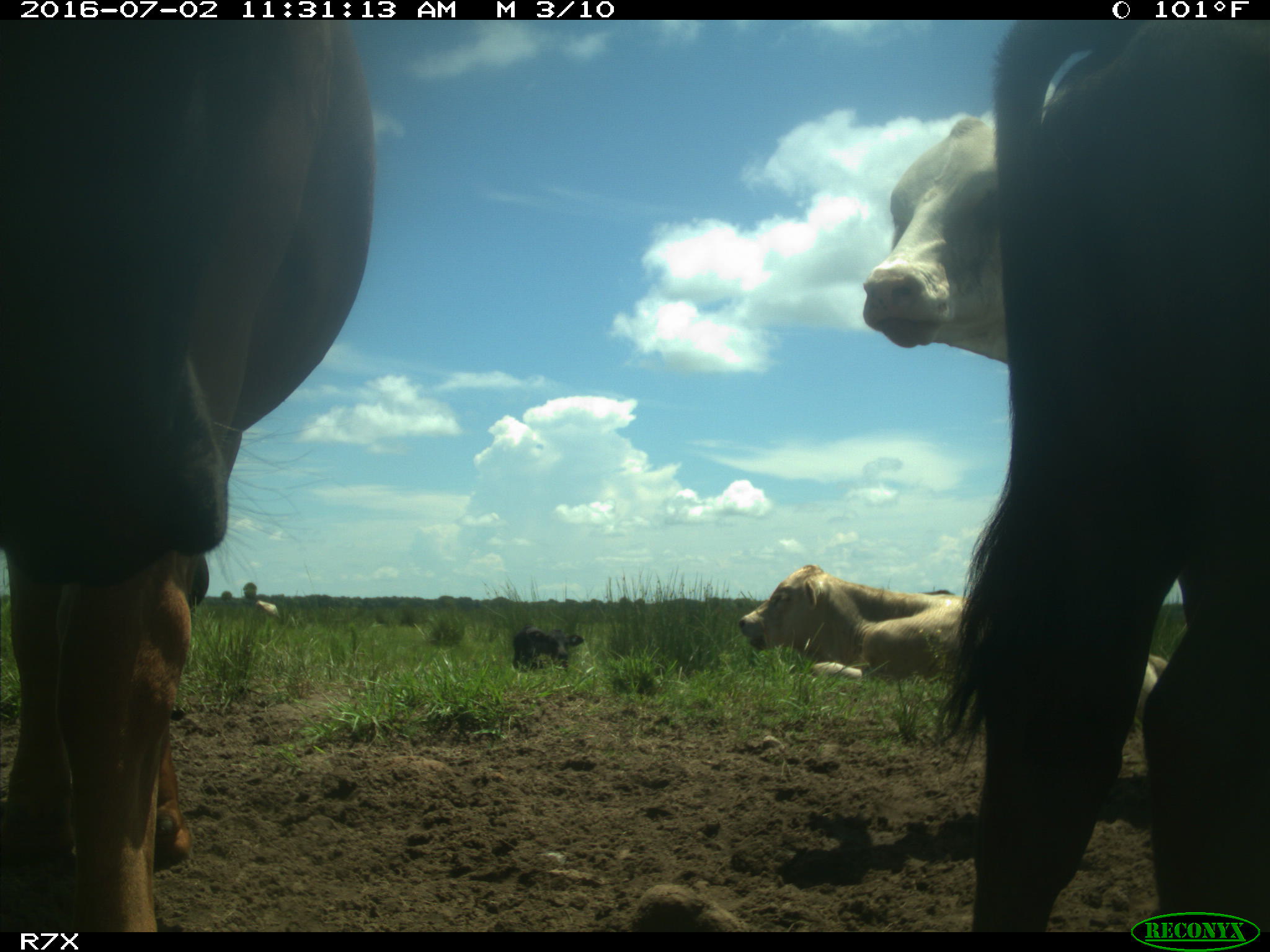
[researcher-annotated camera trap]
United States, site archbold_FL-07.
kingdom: Animalia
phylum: Chordata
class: Mammalia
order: Artiodactyla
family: Bovidae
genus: Bos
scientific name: Bos taurus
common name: domestic cow